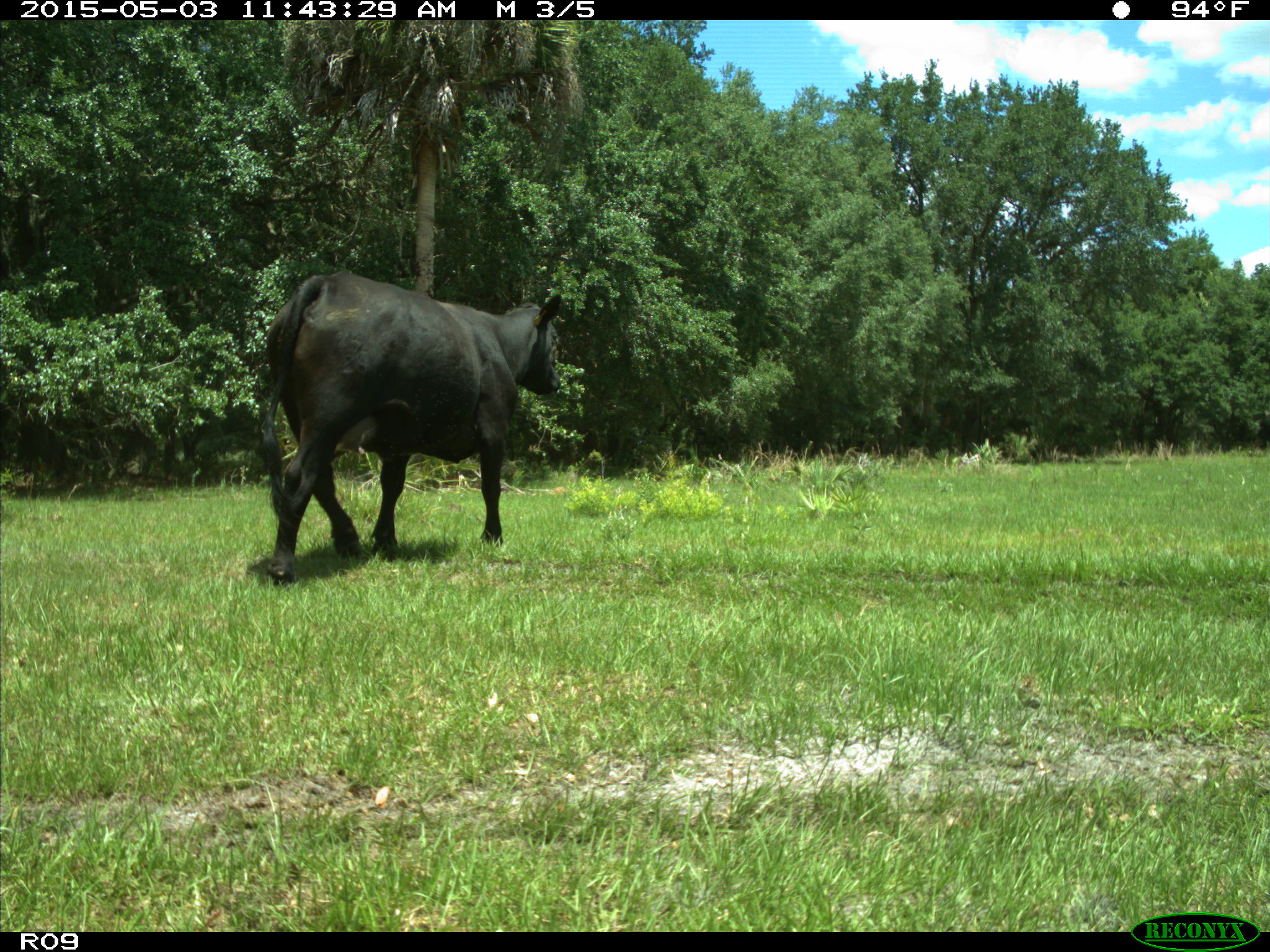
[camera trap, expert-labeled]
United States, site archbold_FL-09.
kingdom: Animalia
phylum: Chordata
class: Mammalia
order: Artiodactyla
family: Bovidae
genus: Bos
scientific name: Bos taurus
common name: domestic cow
Bos taurus (domestic cow).